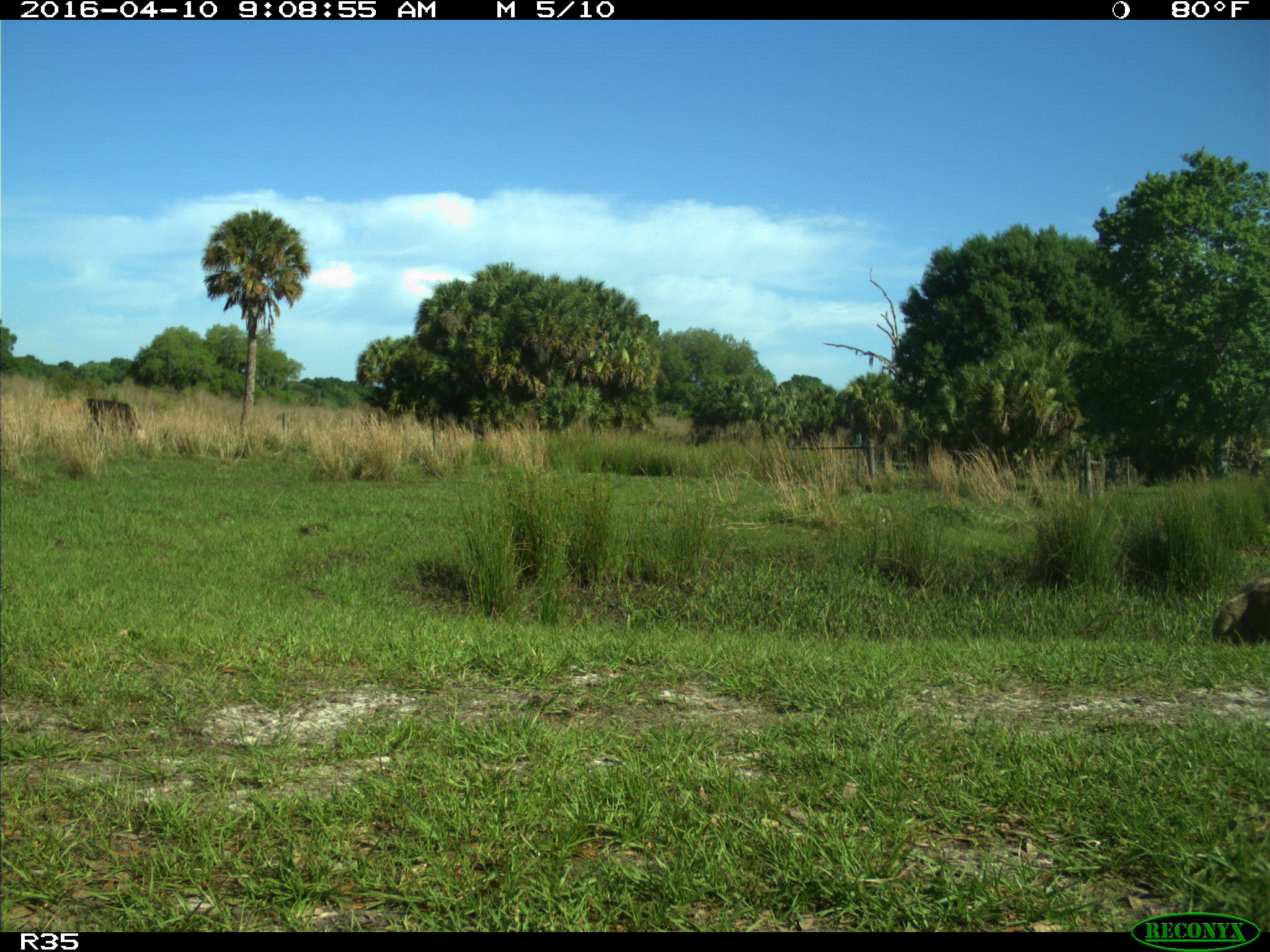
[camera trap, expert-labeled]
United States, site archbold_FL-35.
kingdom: Animalia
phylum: Chordata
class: Mammalia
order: Artiodactyla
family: Bovidae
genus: Bos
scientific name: Bos taurus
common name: domestic cow